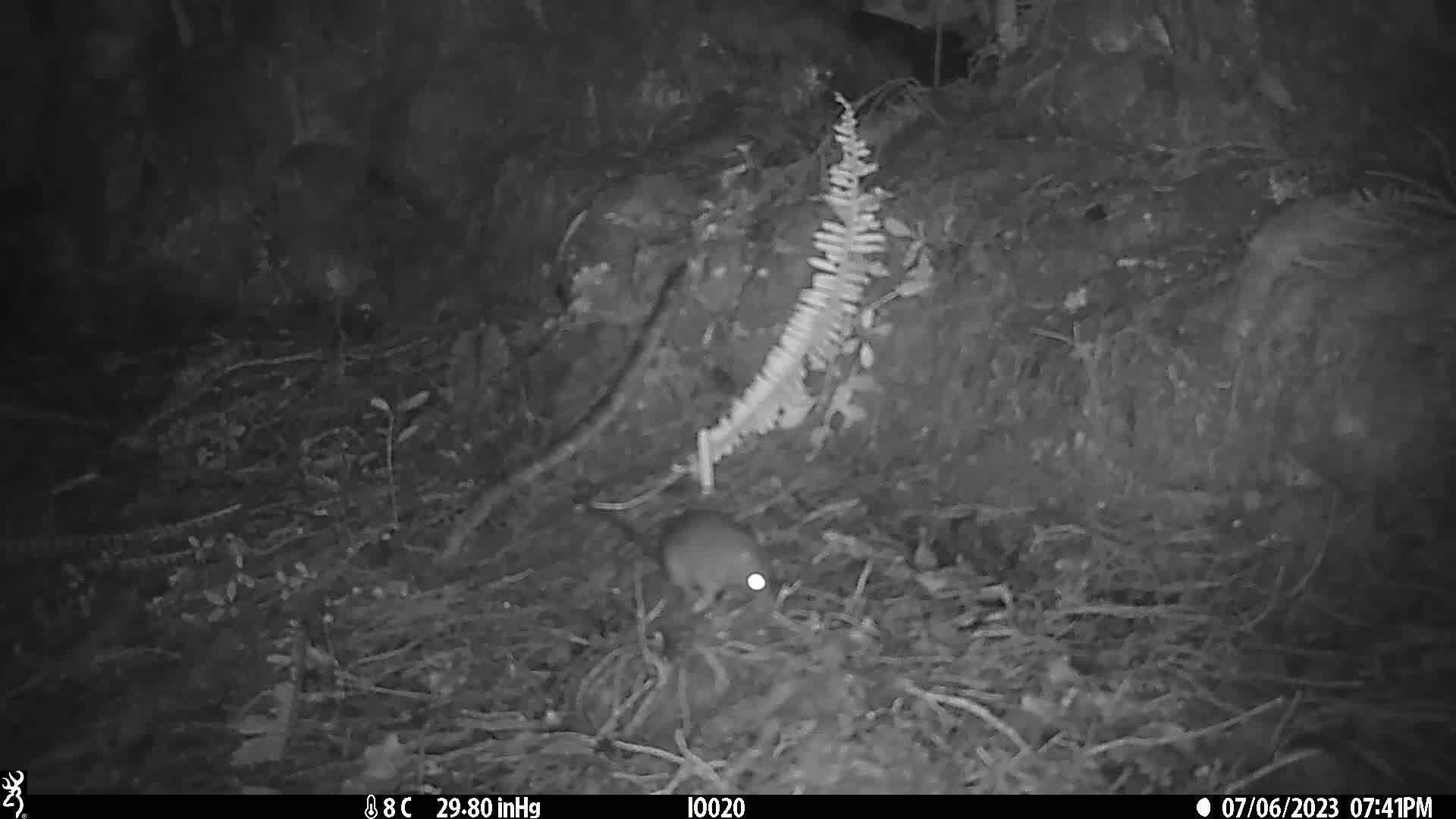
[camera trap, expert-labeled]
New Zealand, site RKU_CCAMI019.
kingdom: Animalia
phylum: Chordata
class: Mammalia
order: Rodentia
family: Muridae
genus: Rattus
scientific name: Rattus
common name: rat